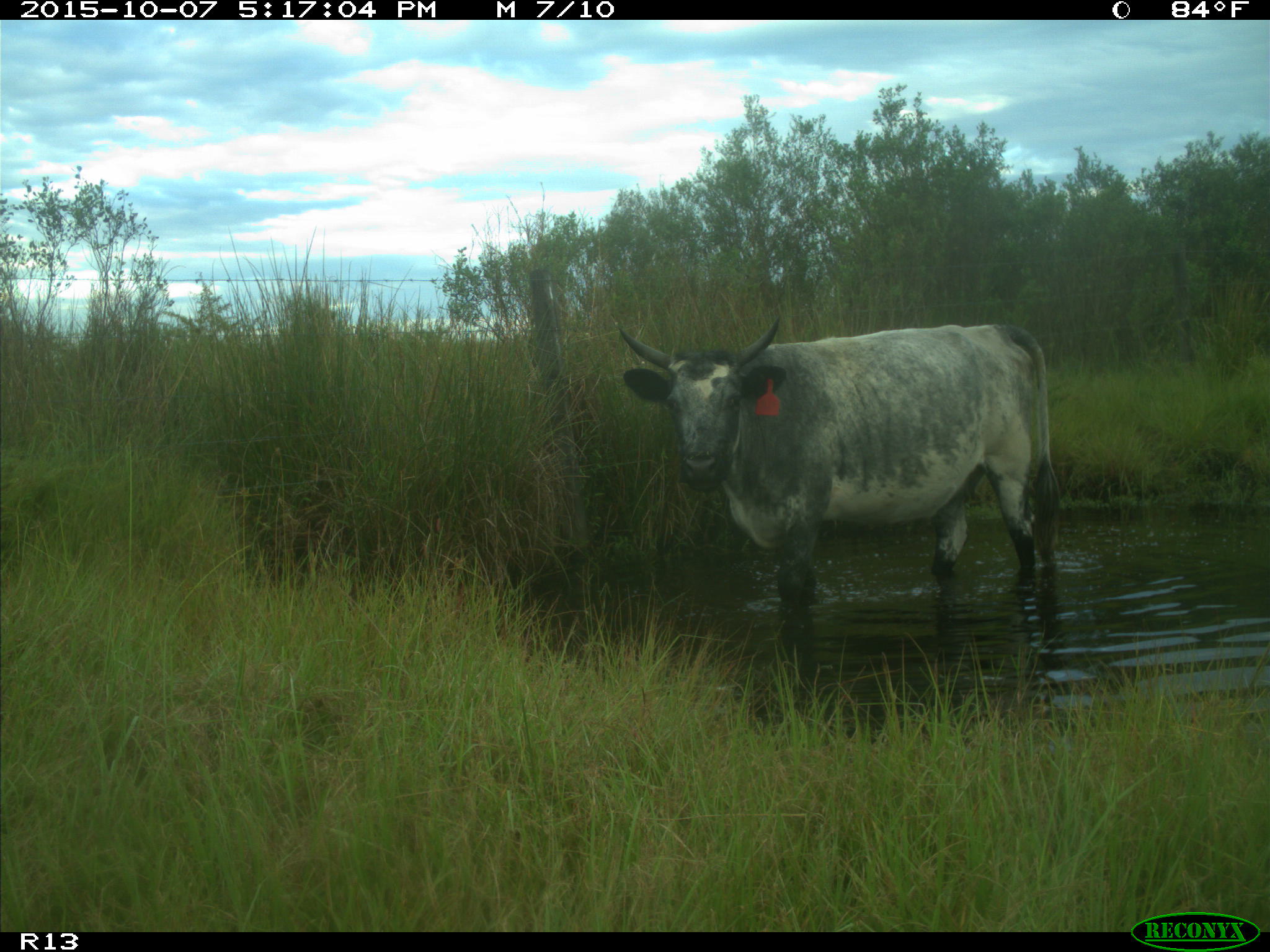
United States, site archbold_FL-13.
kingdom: Animalia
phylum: Chordata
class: Mammalia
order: Artiodactyla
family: Bovidae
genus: Bos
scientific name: Bos taurus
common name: domestic cow